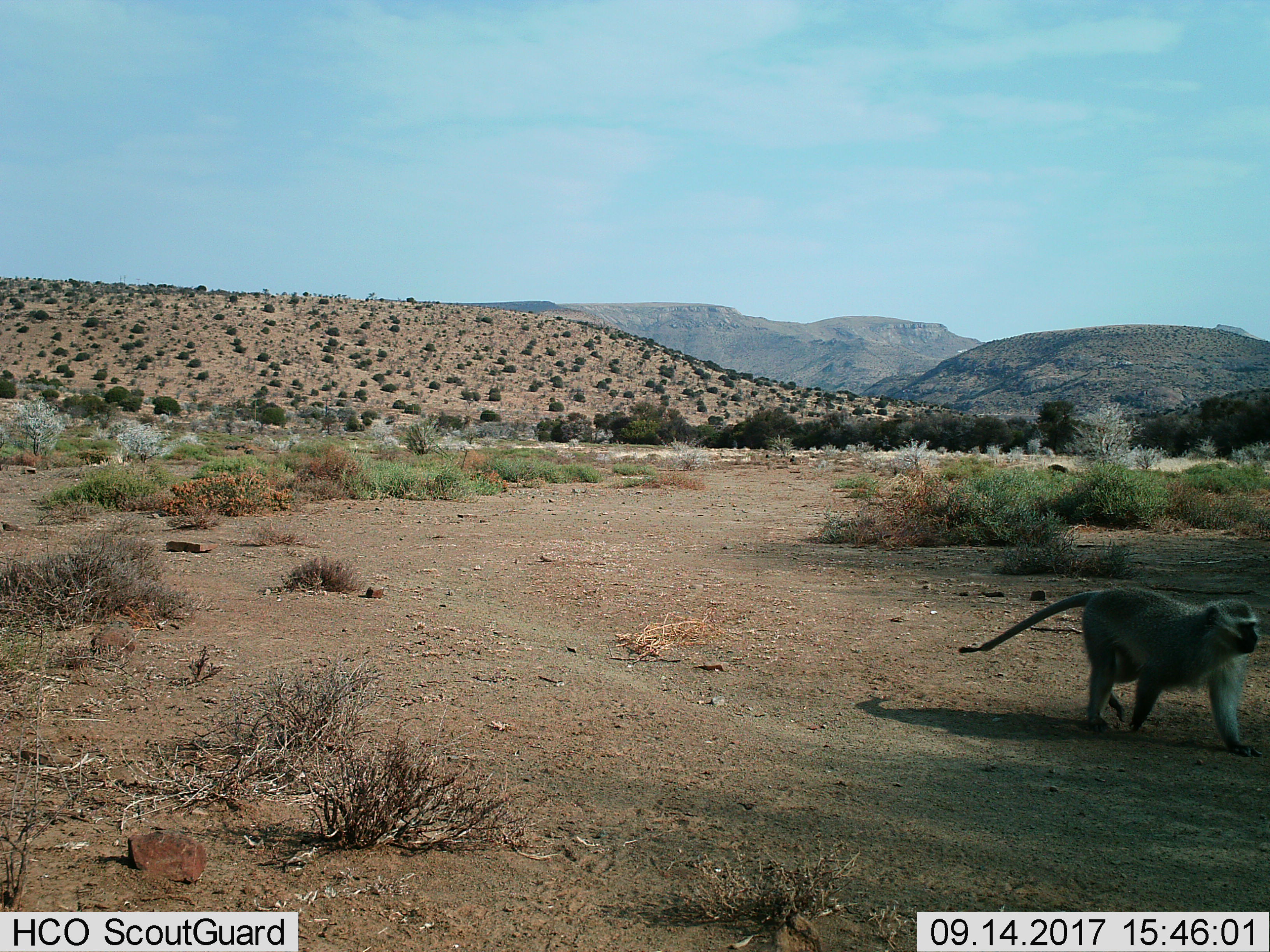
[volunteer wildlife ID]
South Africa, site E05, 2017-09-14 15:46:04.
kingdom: Animalia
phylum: Chordata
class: Mammalia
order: Primates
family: Cercopithecidae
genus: Chlorocebus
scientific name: Chlorocebus pygerythrus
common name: vervet monkey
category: monkeyvervet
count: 1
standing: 0%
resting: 0%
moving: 100%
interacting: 0%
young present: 14%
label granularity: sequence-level